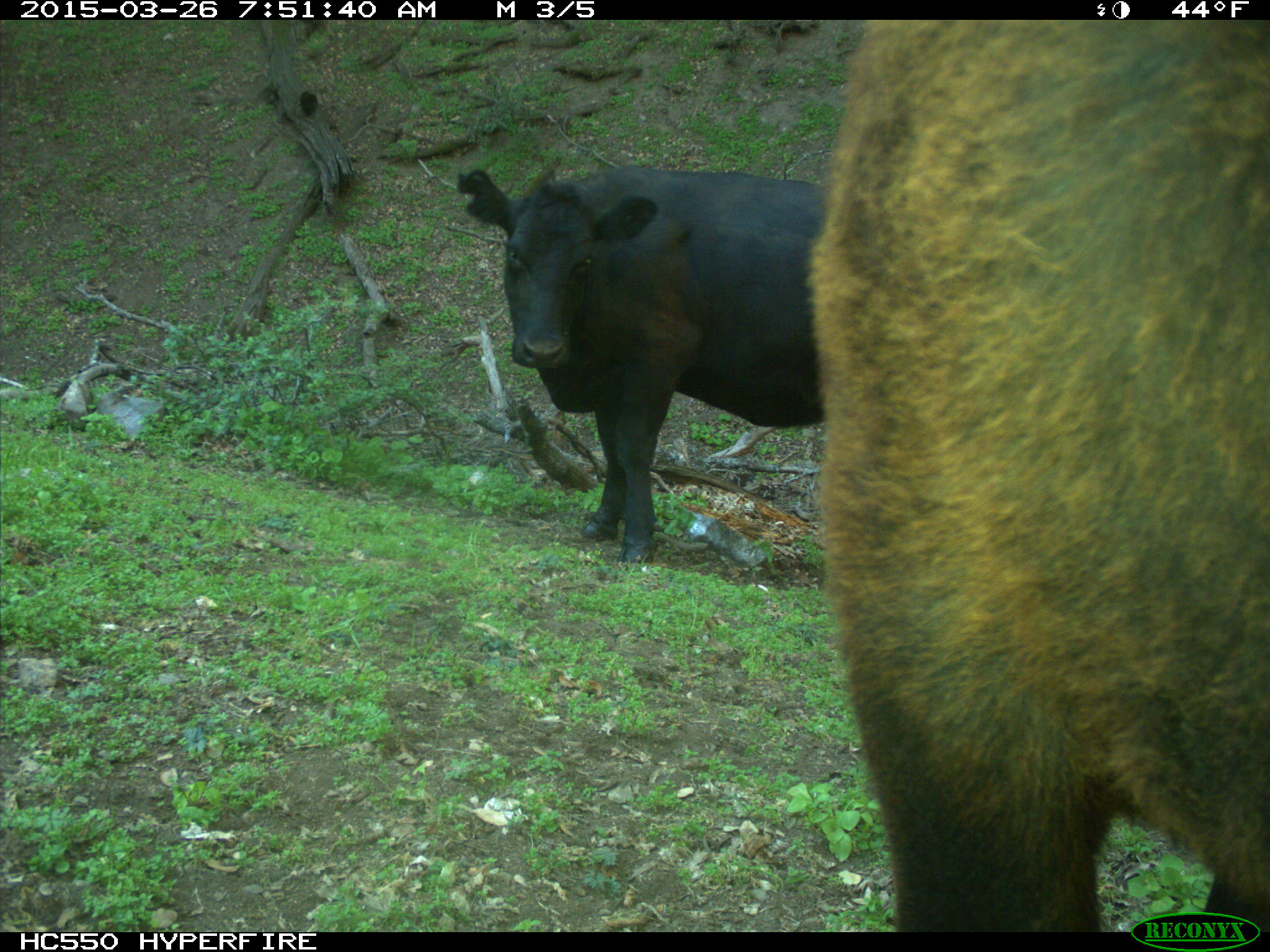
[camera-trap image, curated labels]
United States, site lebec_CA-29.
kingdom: Animalia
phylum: Chordata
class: Mammalia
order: Artiodactyla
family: Bovidae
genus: Bos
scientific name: Bos taurus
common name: domestic cow